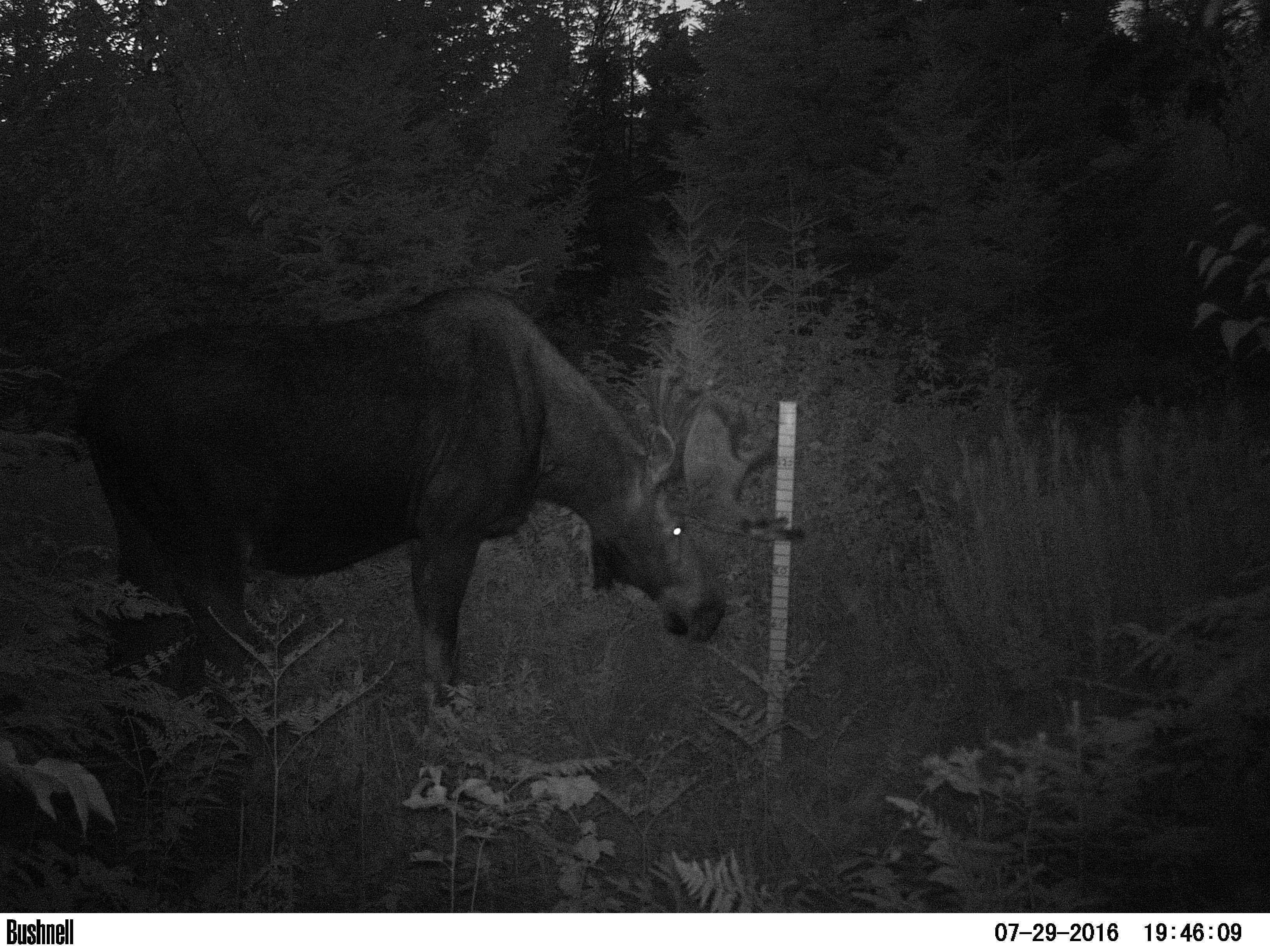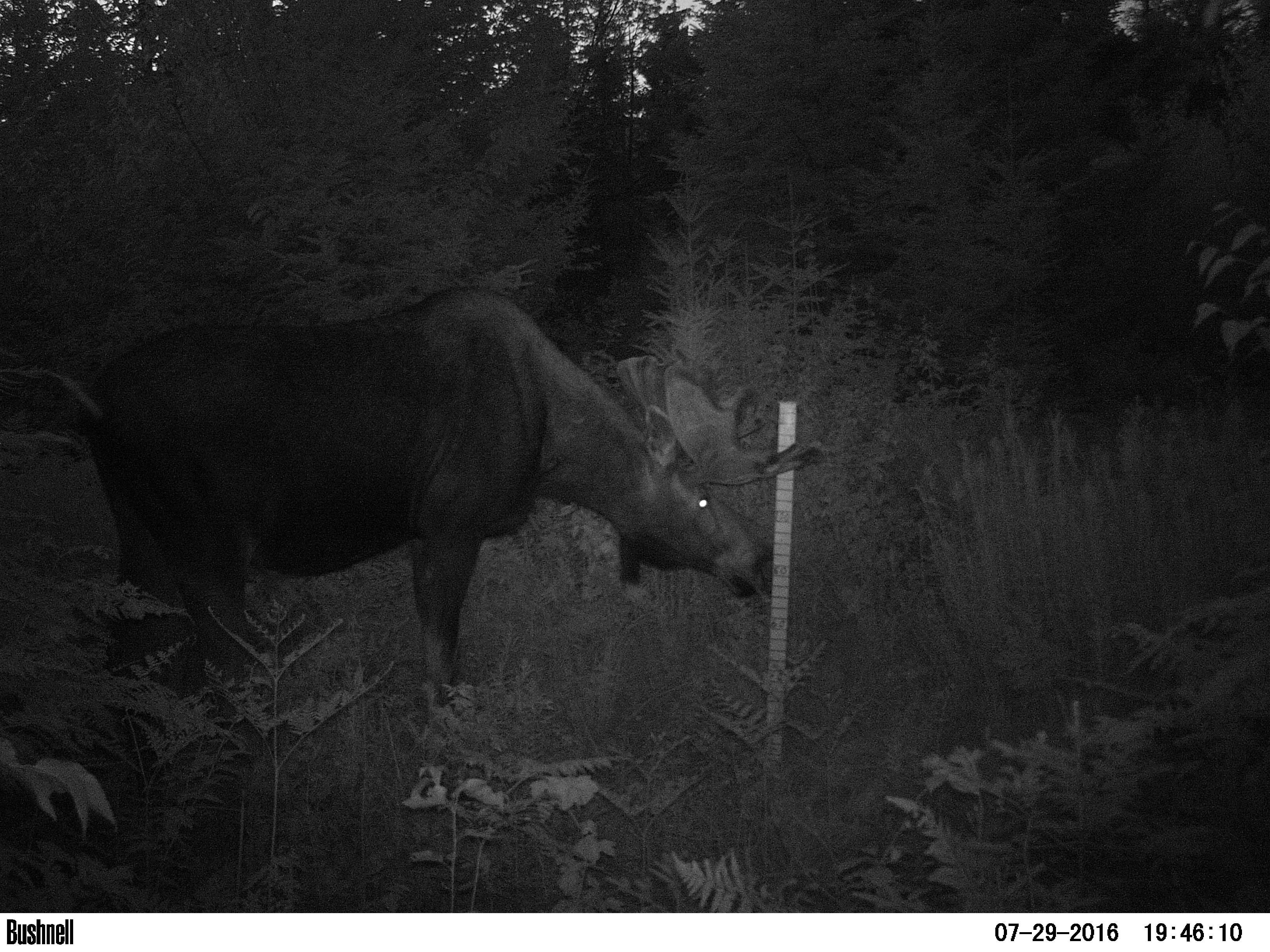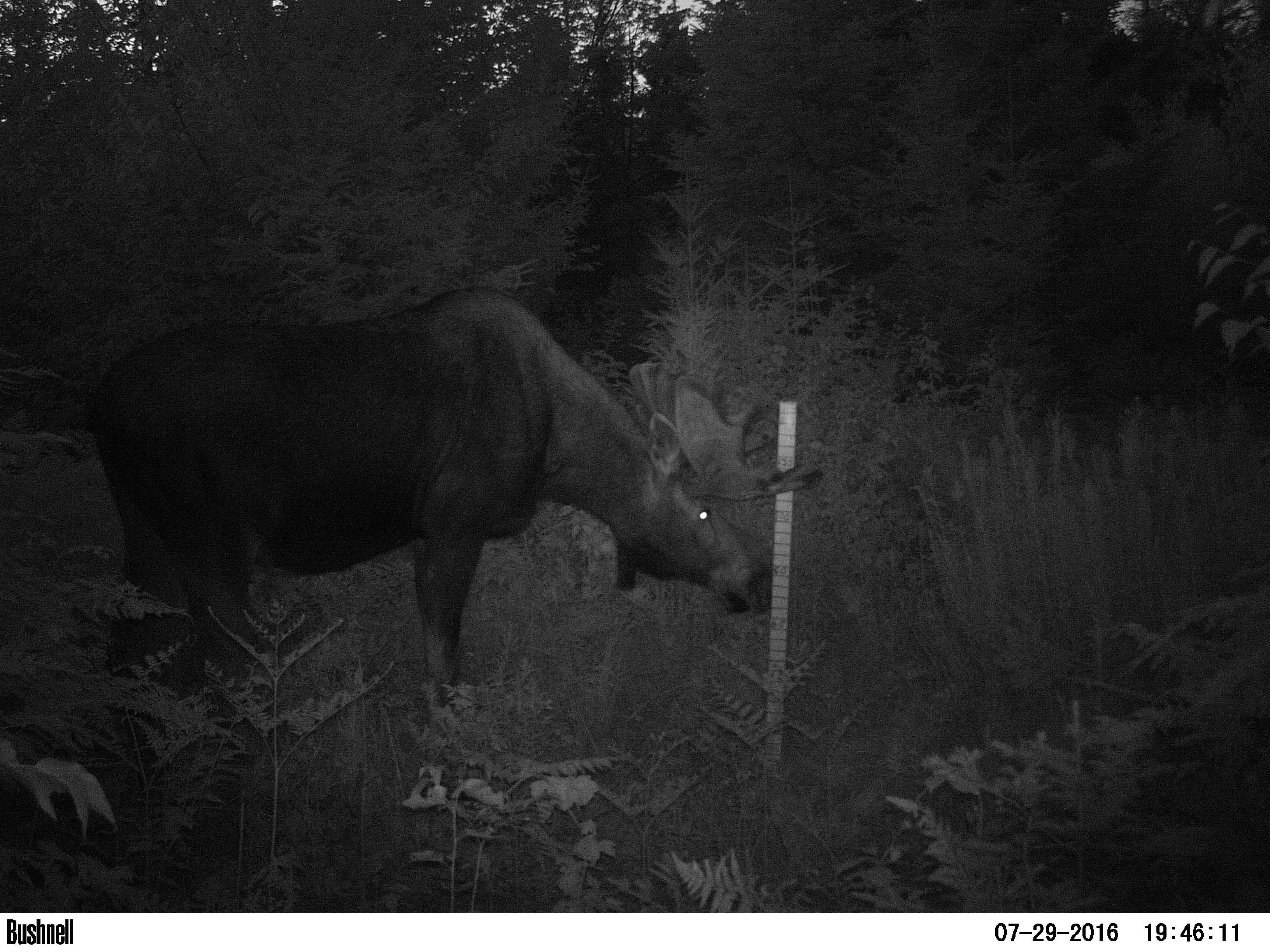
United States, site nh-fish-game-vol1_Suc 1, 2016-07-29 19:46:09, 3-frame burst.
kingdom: Animalia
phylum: Chordata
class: Mammalia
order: Artiodactyla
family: Cervidae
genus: Alces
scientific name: Alces alces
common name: moose